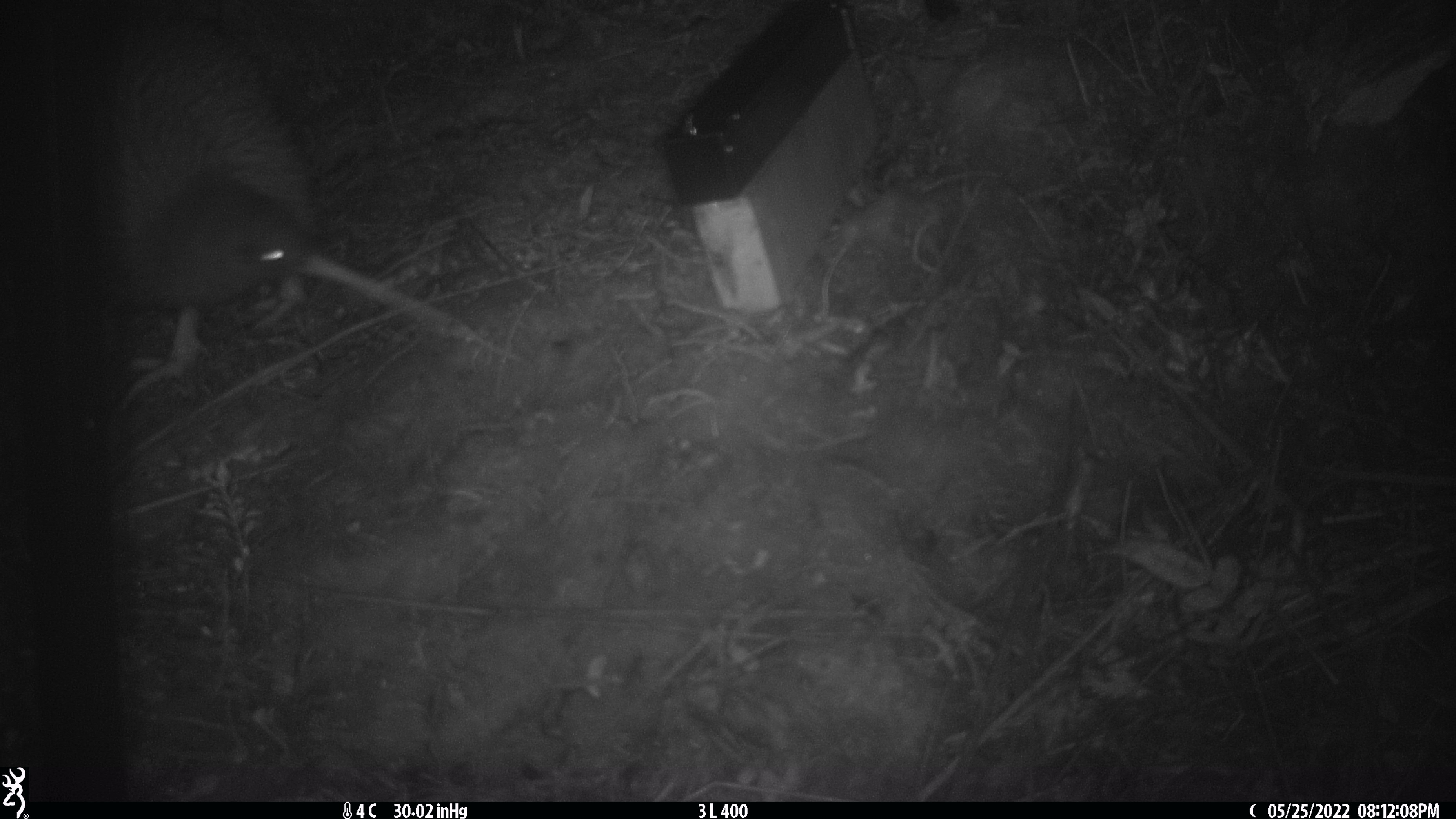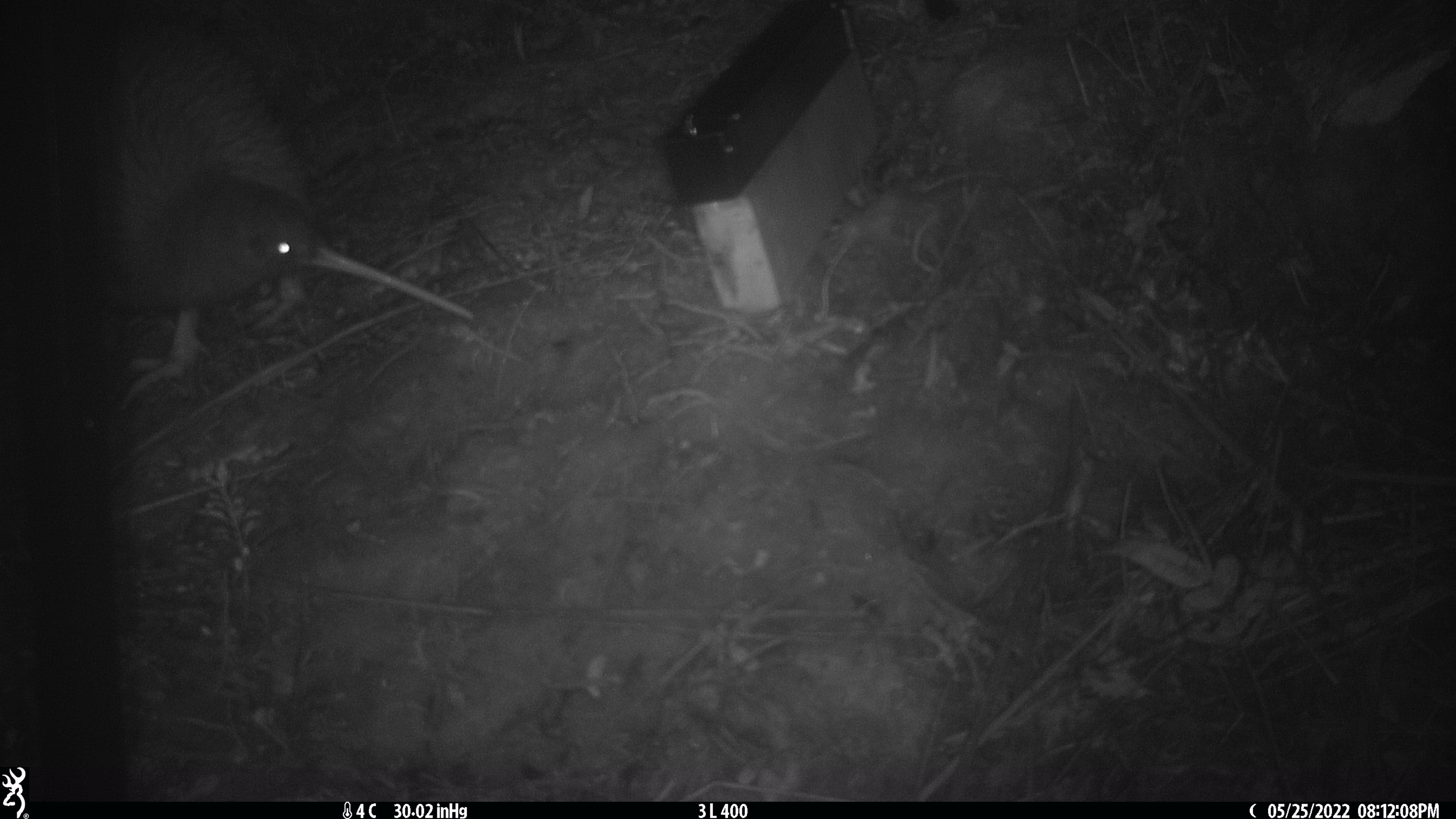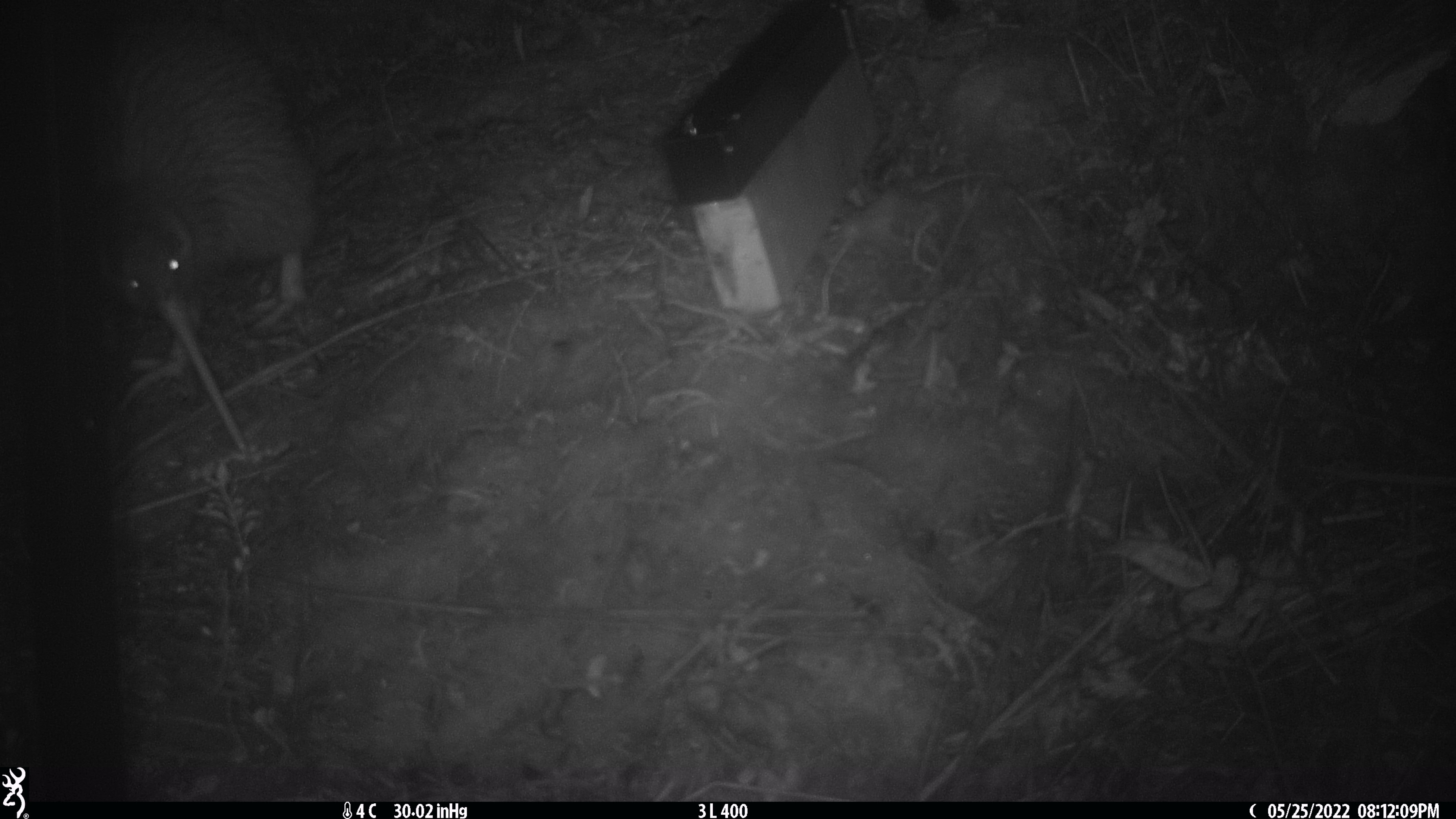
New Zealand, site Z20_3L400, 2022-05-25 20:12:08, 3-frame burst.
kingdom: Animalia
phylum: Chordata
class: Aves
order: Apterygiformes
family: Apterygidae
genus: Apteryx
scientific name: Apteryx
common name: kiwi